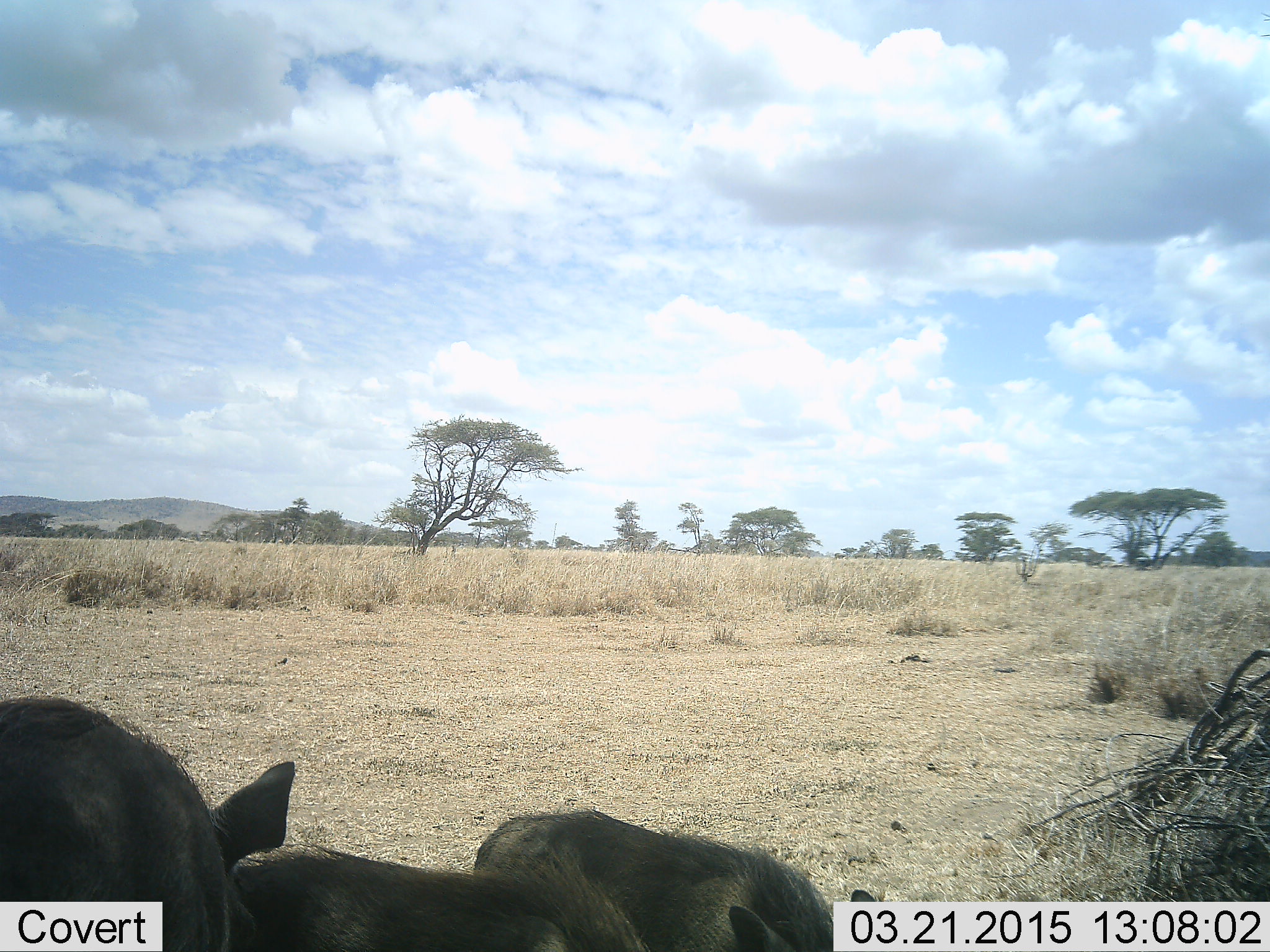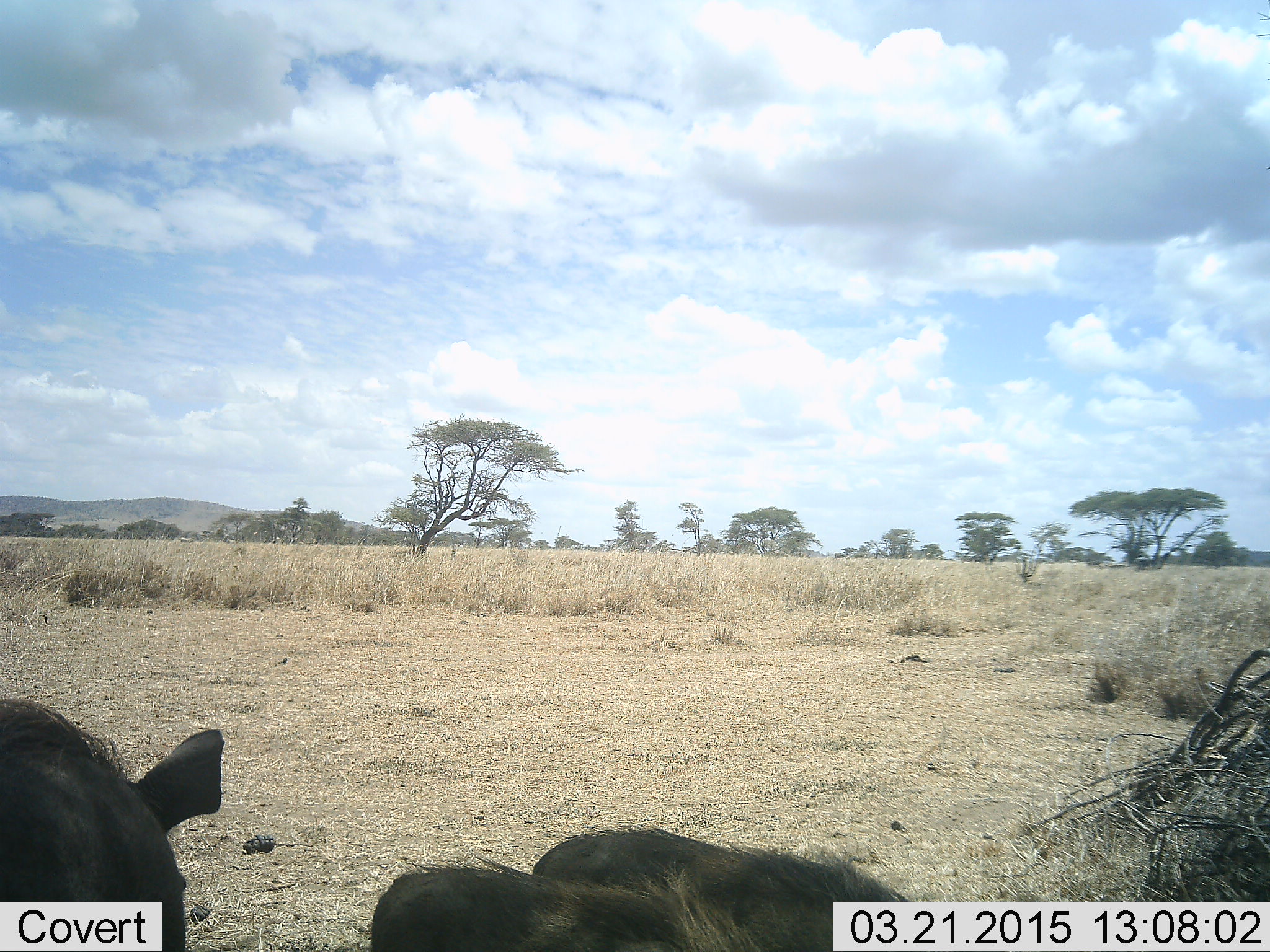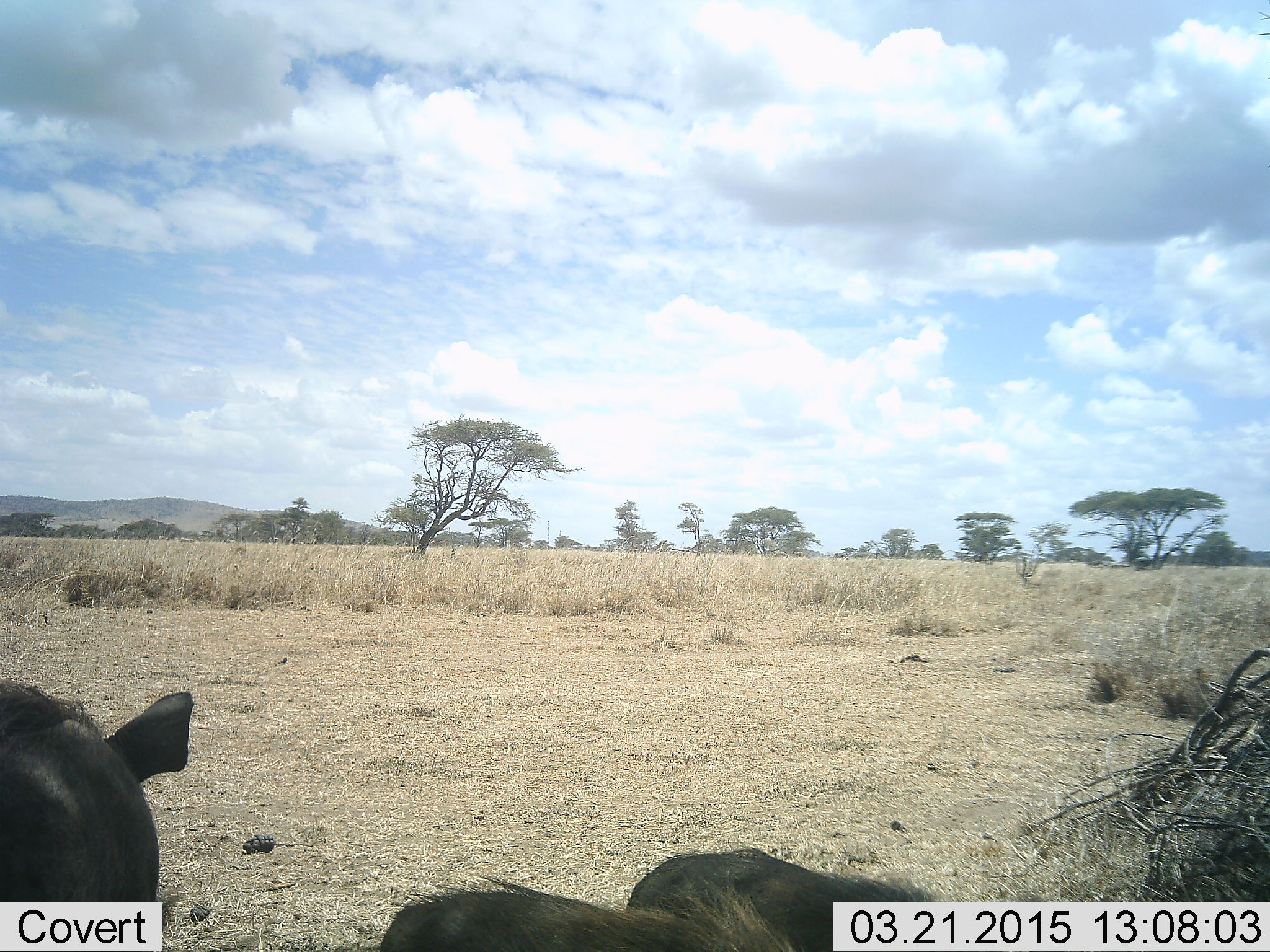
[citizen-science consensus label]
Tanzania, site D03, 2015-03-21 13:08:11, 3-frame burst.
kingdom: Animalia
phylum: Chordata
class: Mammalia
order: Artiodactyla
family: Suidae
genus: Phacochoerus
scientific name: Phacochoerus africanus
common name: warthog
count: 2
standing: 60%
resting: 10%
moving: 50%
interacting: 10%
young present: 20%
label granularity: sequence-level